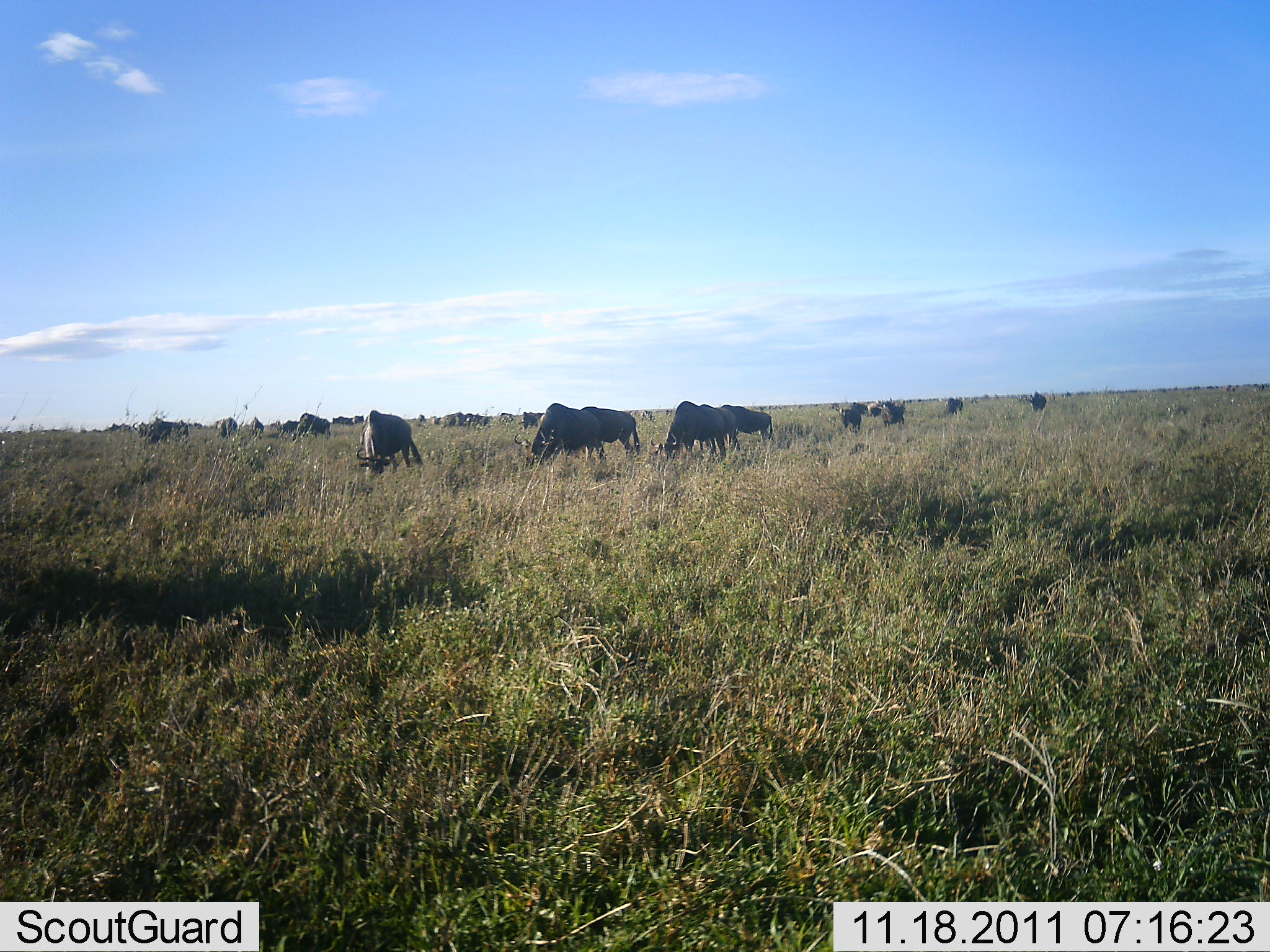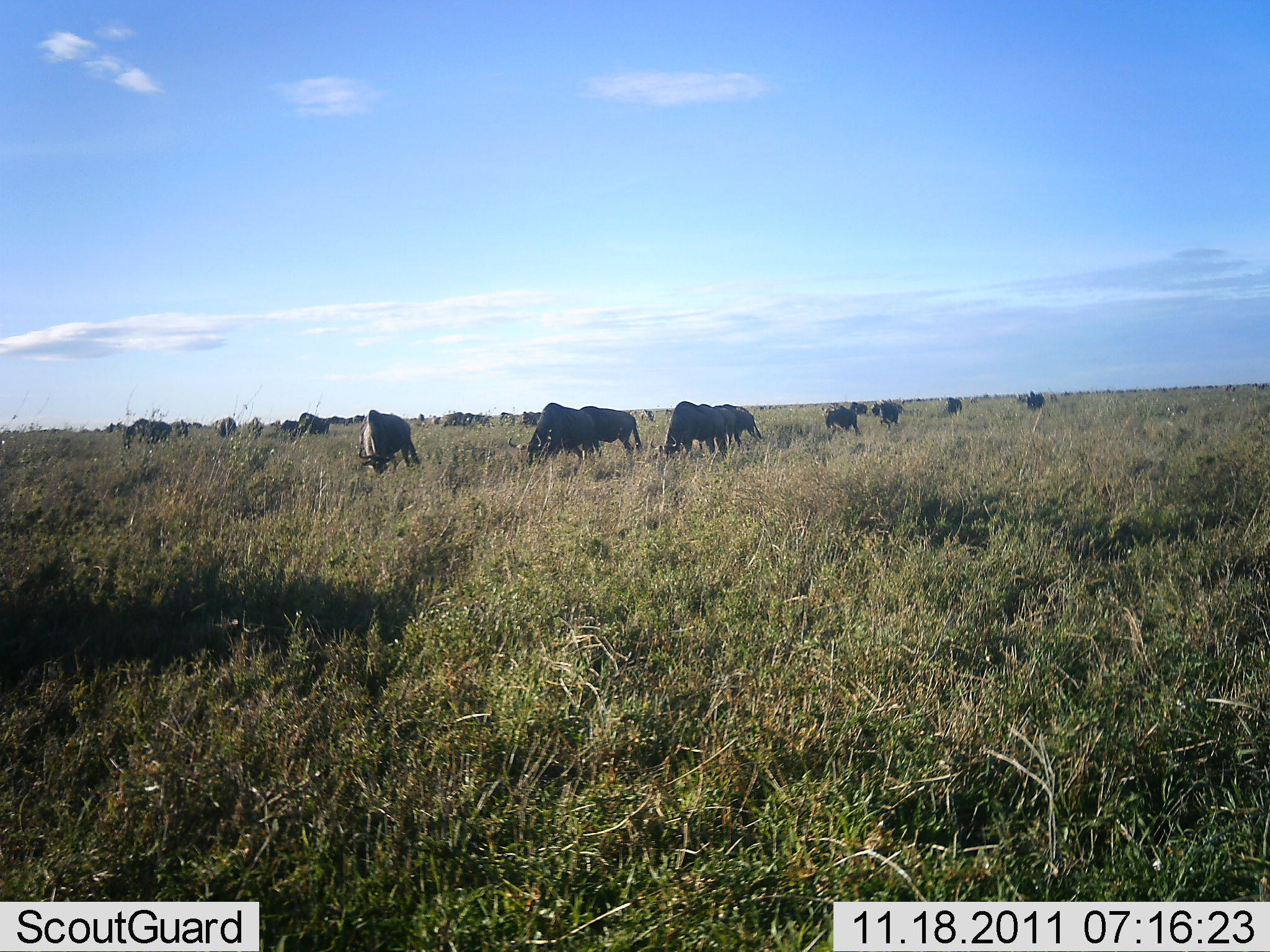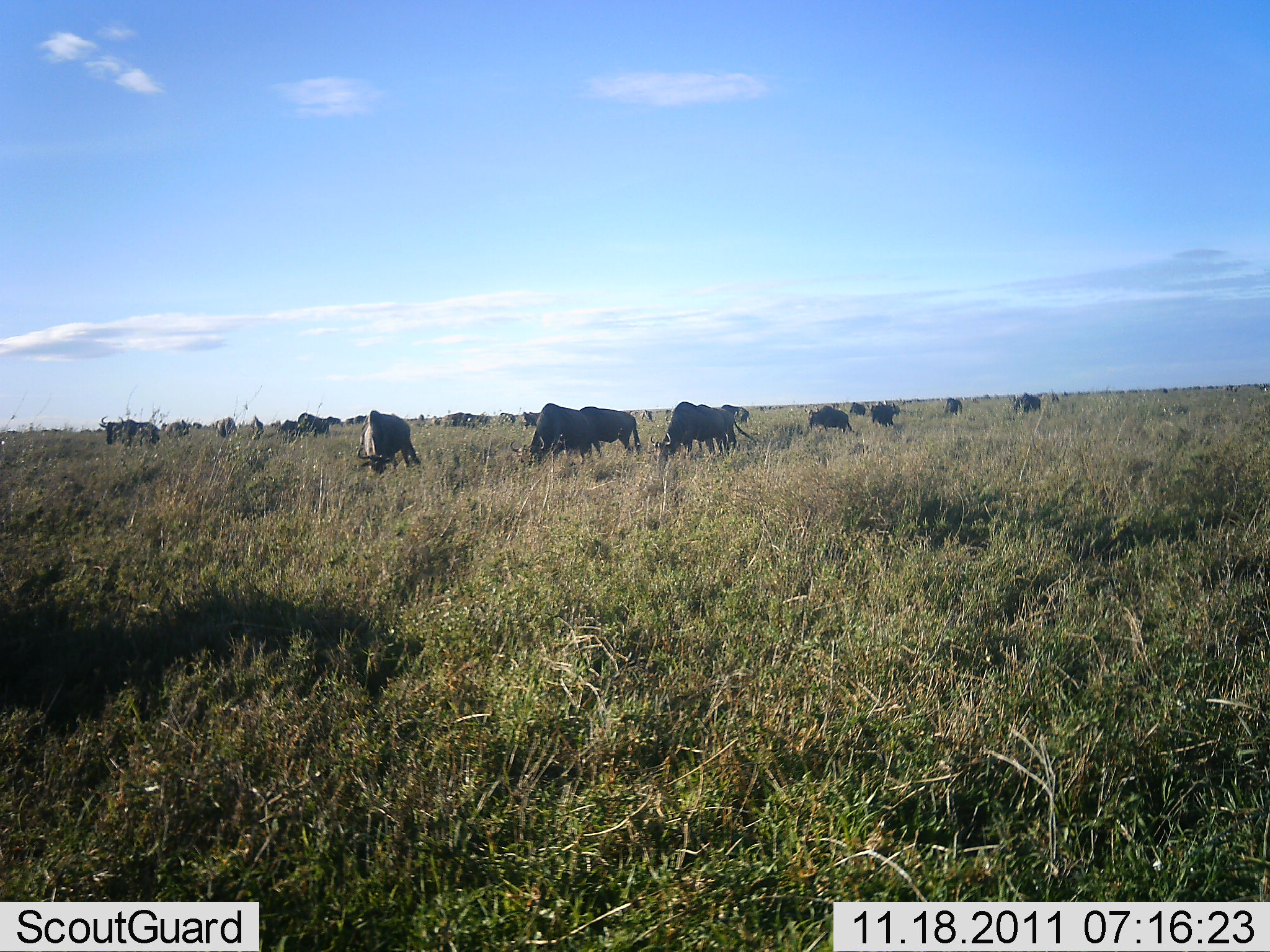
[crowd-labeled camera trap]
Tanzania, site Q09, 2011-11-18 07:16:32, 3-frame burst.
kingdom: Animalia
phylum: Chordata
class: Mammalia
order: Artiodactyla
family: Bovidae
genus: Connochaetes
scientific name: Connochaetes taurinus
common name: blue wildebeest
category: wildebeest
Wildebeest (blue wildebeest) (Connochaetes taurinus), count 11-50. Behavior (volunteer vote fractions): standing 36%, resting 9%, moving 27%, interacting 0%. Young present (vote fraction): 0%. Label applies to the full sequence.